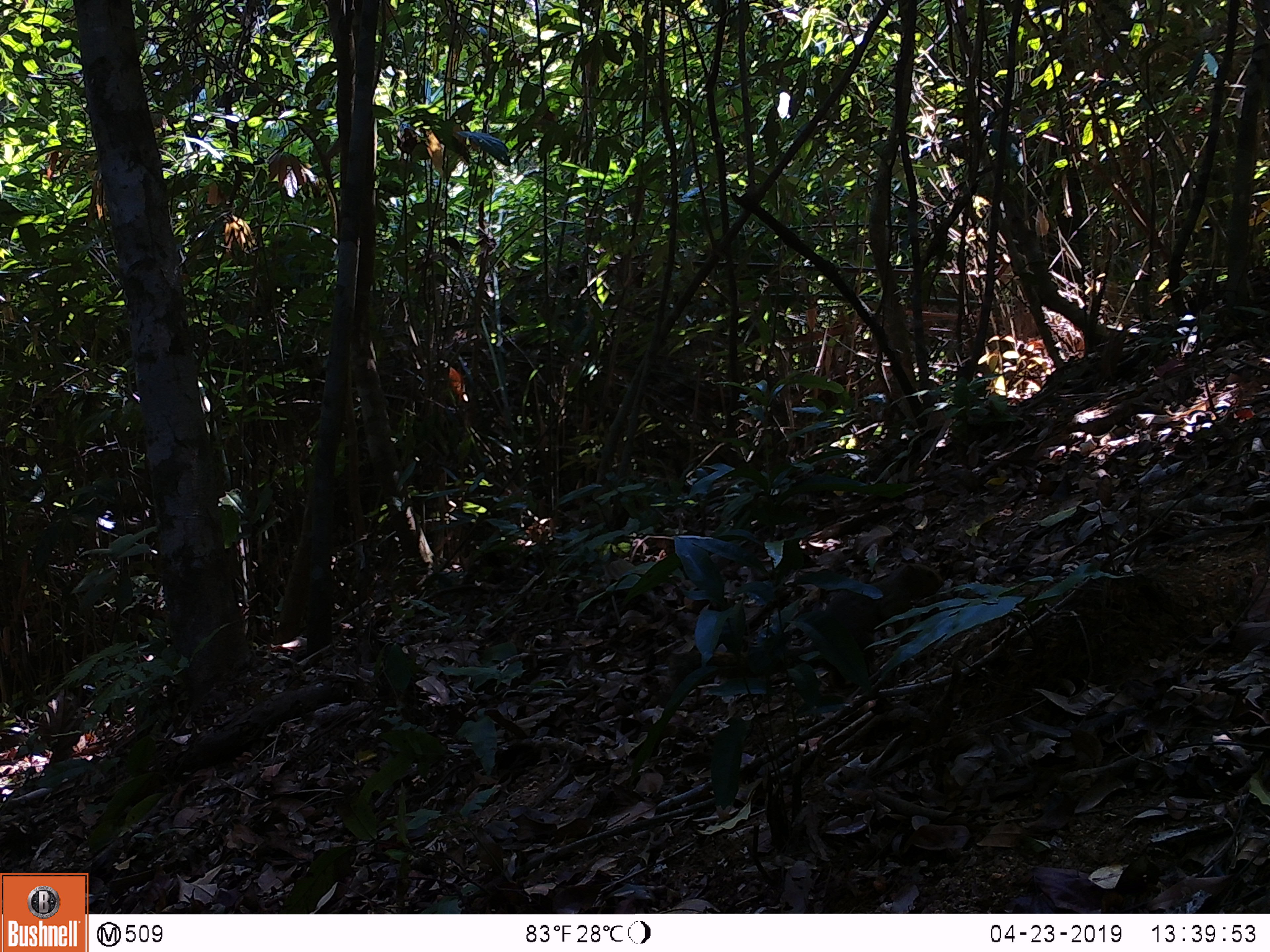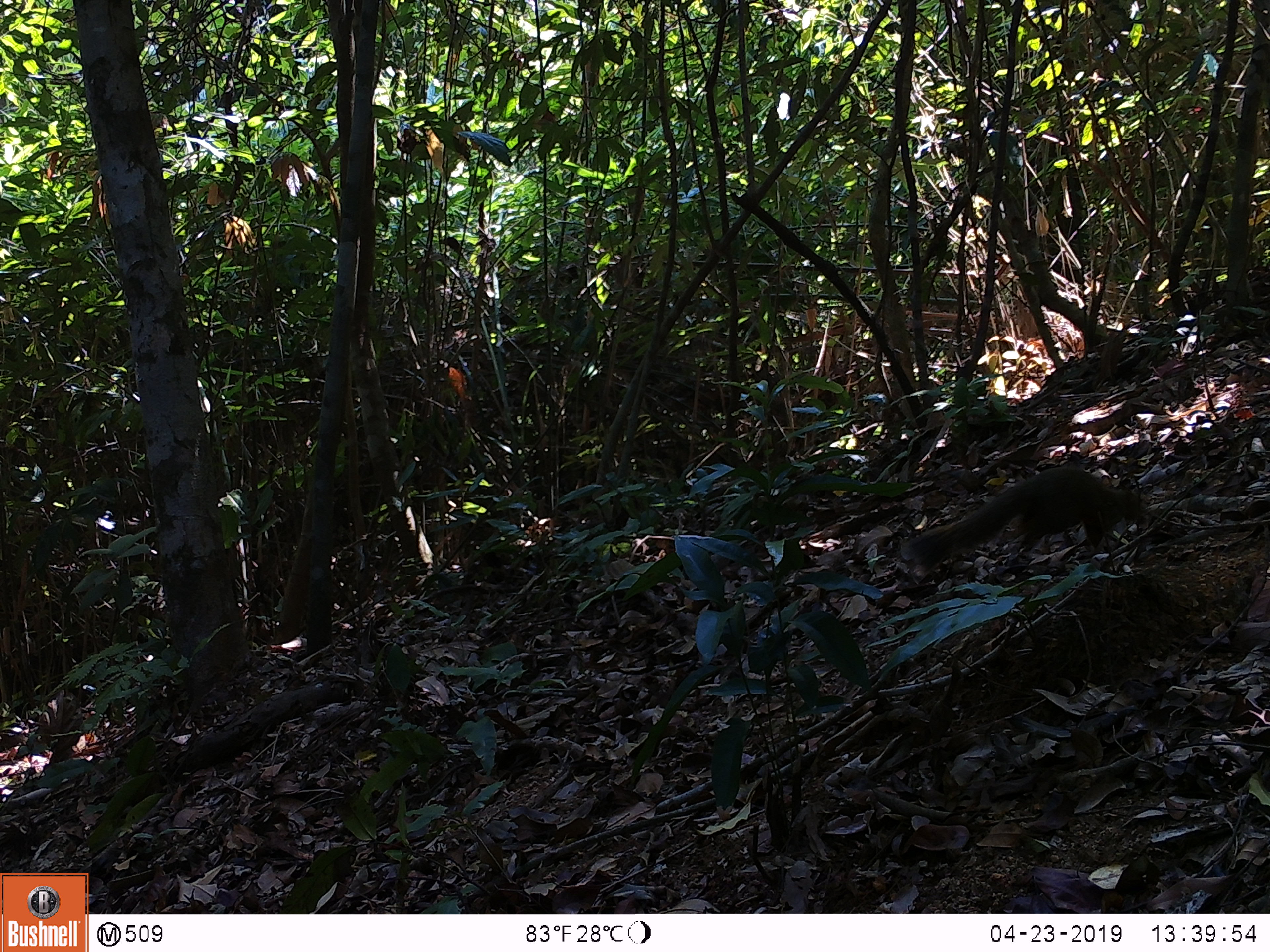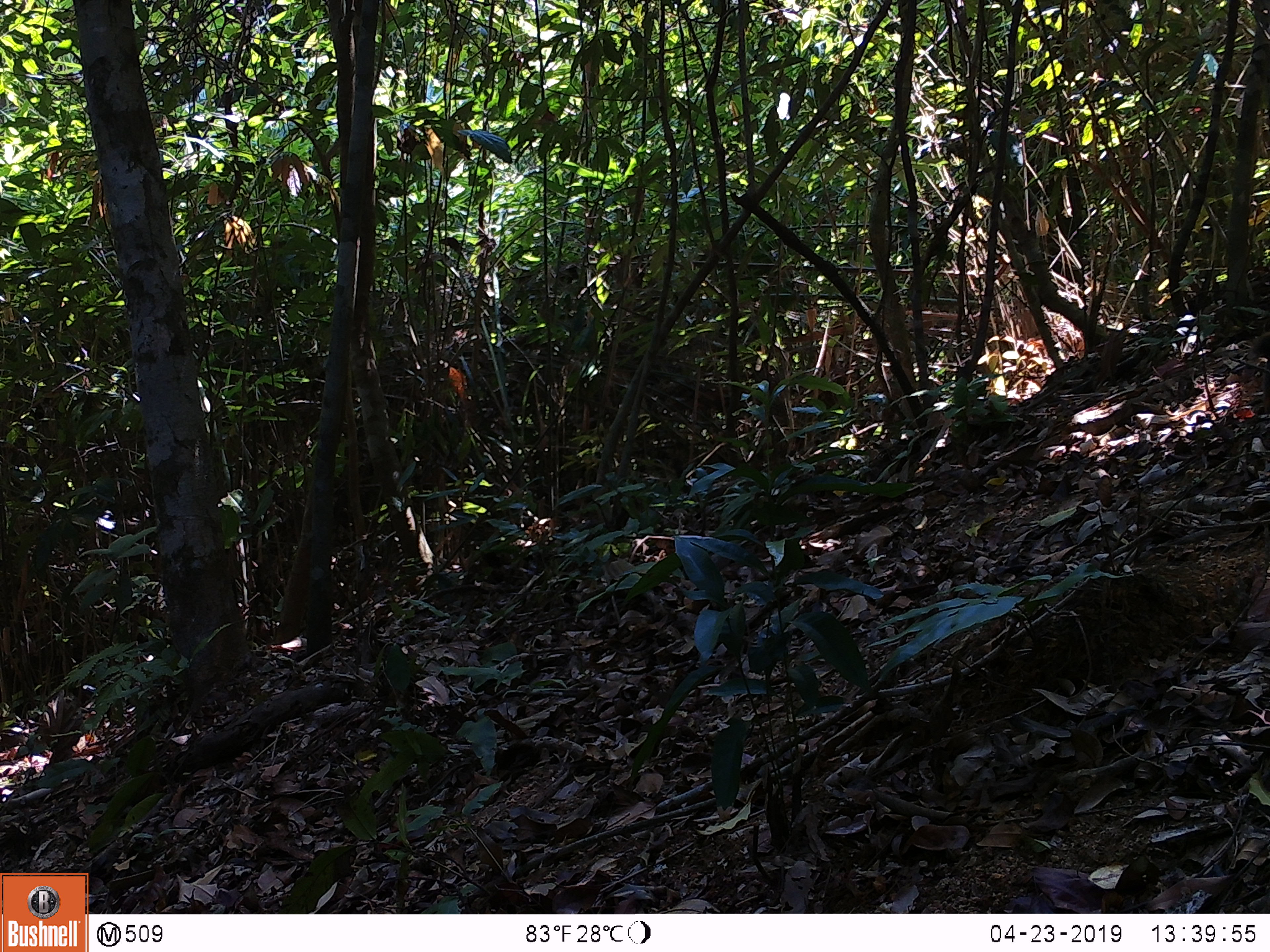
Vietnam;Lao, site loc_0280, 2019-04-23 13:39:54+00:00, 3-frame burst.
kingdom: Animalia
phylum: Chordata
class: Mammalia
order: Rodentia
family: Sciuridae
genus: Callosciurus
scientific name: Callosciurus erythraeus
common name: pallas's squirrel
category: pallass squirrel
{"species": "pallass squirrel (pallas's squirrel) (Callosciurus erythraeus)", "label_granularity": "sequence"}